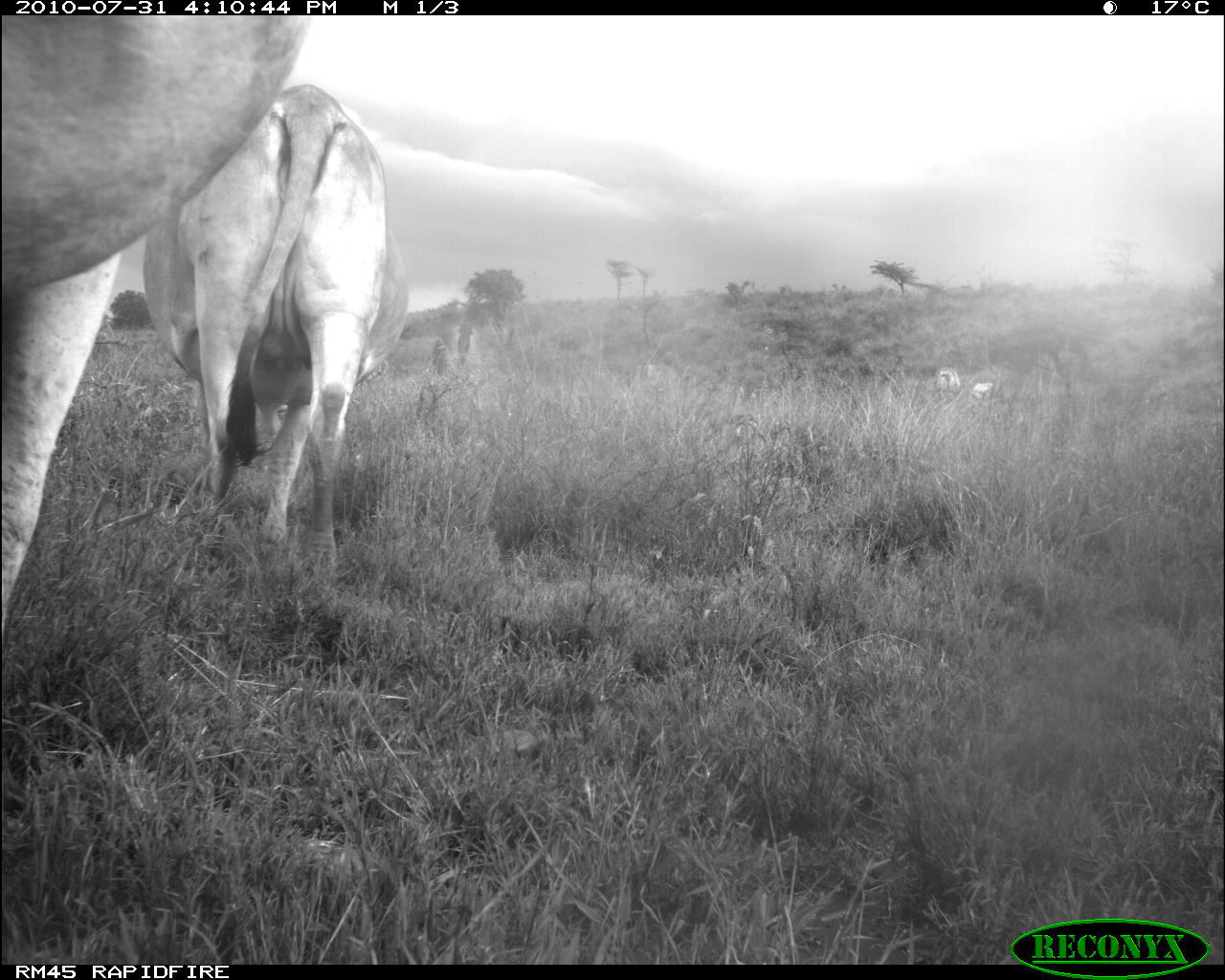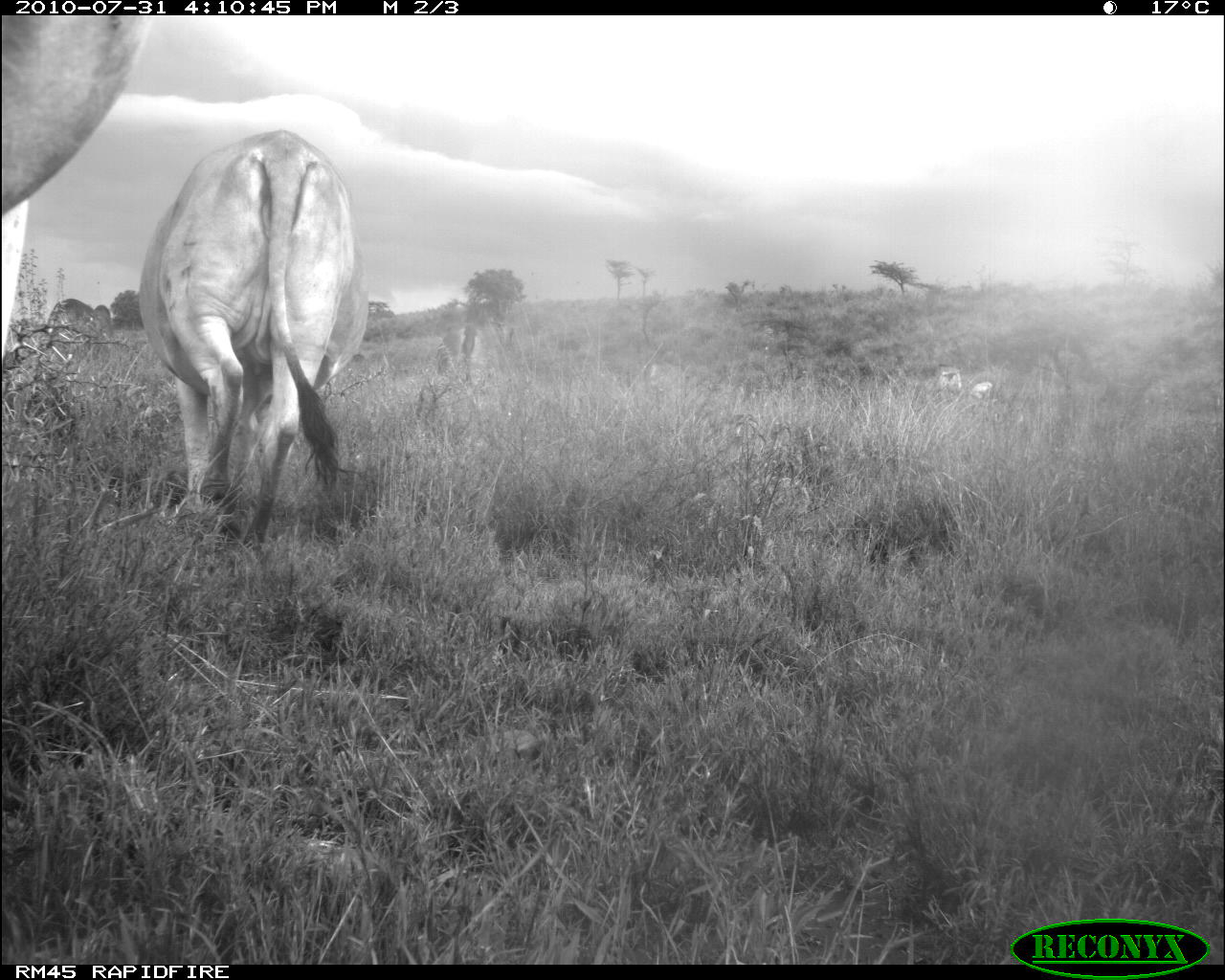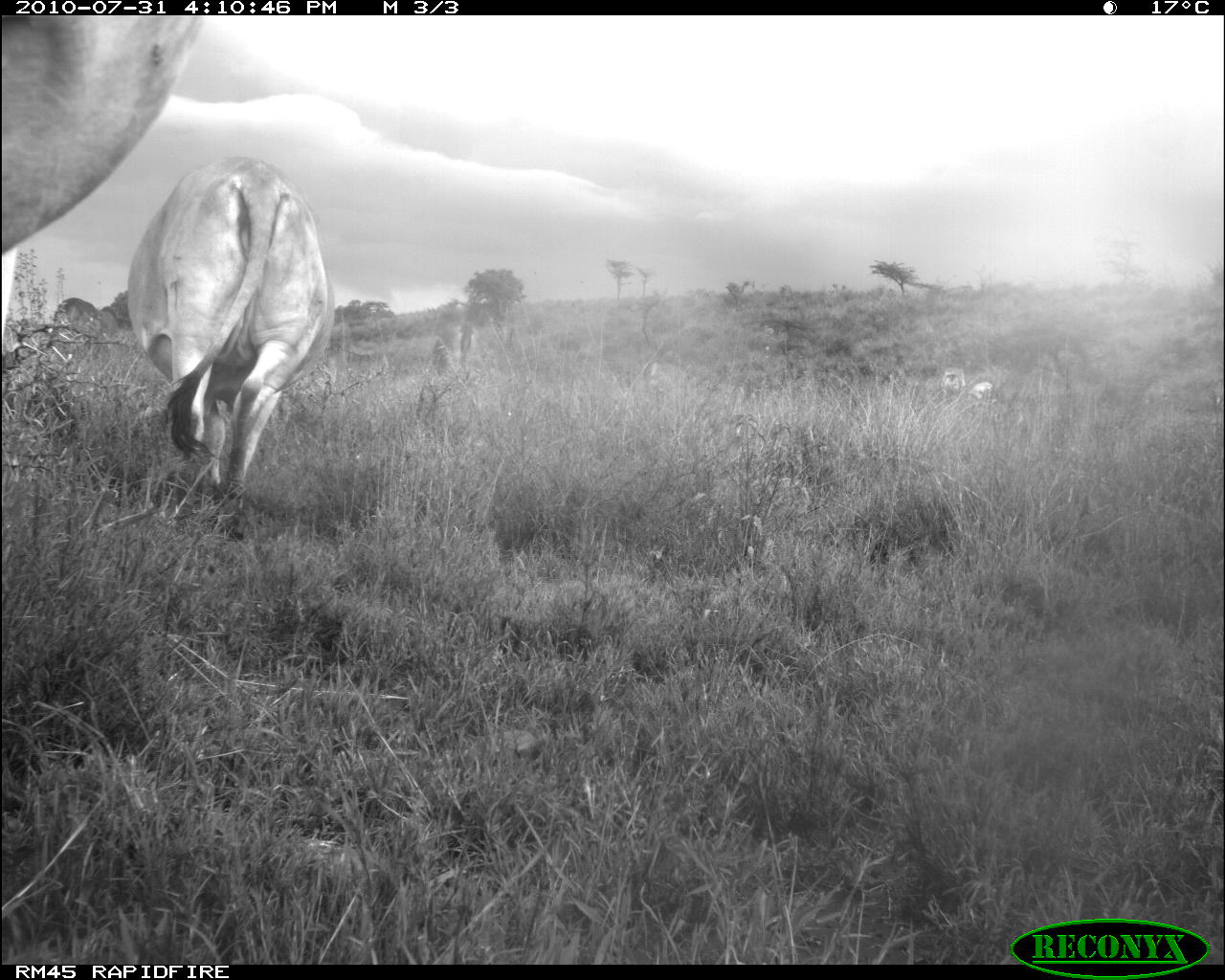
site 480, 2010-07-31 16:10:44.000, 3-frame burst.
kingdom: Animalia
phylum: Chordata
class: Mammalia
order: Artiodactyla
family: Bovidae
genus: Bos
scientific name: Bos taurus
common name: domestic cattle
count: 6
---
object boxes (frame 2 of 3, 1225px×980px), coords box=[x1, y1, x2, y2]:
bos taurus: box=[138, 128, 367, 550]; box=[2, 16, 140, 366]; box=[435, 325, 493, 390]; box=[47, 298, 114, 347]; box=[938, 368, 962, 390]; box=[970, 381, 993, 399]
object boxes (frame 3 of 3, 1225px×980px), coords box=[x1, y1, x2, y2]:
bos taurus: box=[124, 156, 329, 506]; box=[0, 16, 195, 259]; box=[46, 296, 120, 347]; box=[415, 320, 479, 373]; box=[941, 368, 966, 401]; box=[968, 381, 992, 400]